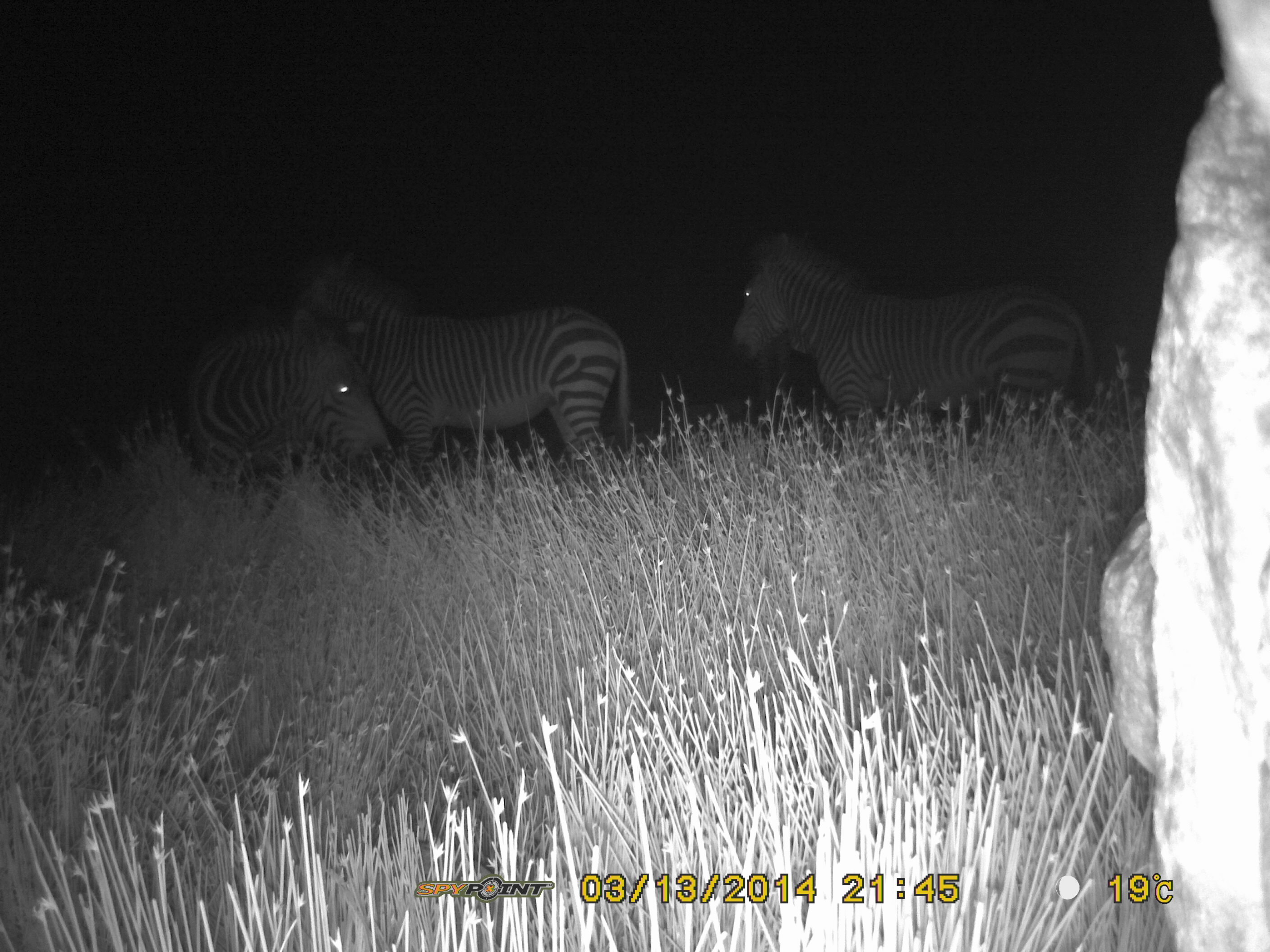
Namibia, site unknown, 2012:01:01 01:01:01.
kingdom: Animalia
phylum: Chordata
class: Mammalia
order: Perissodactyla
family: Equidae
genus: Equus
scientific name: Equus zebra hartmannae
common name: hartmann's mountain zebra